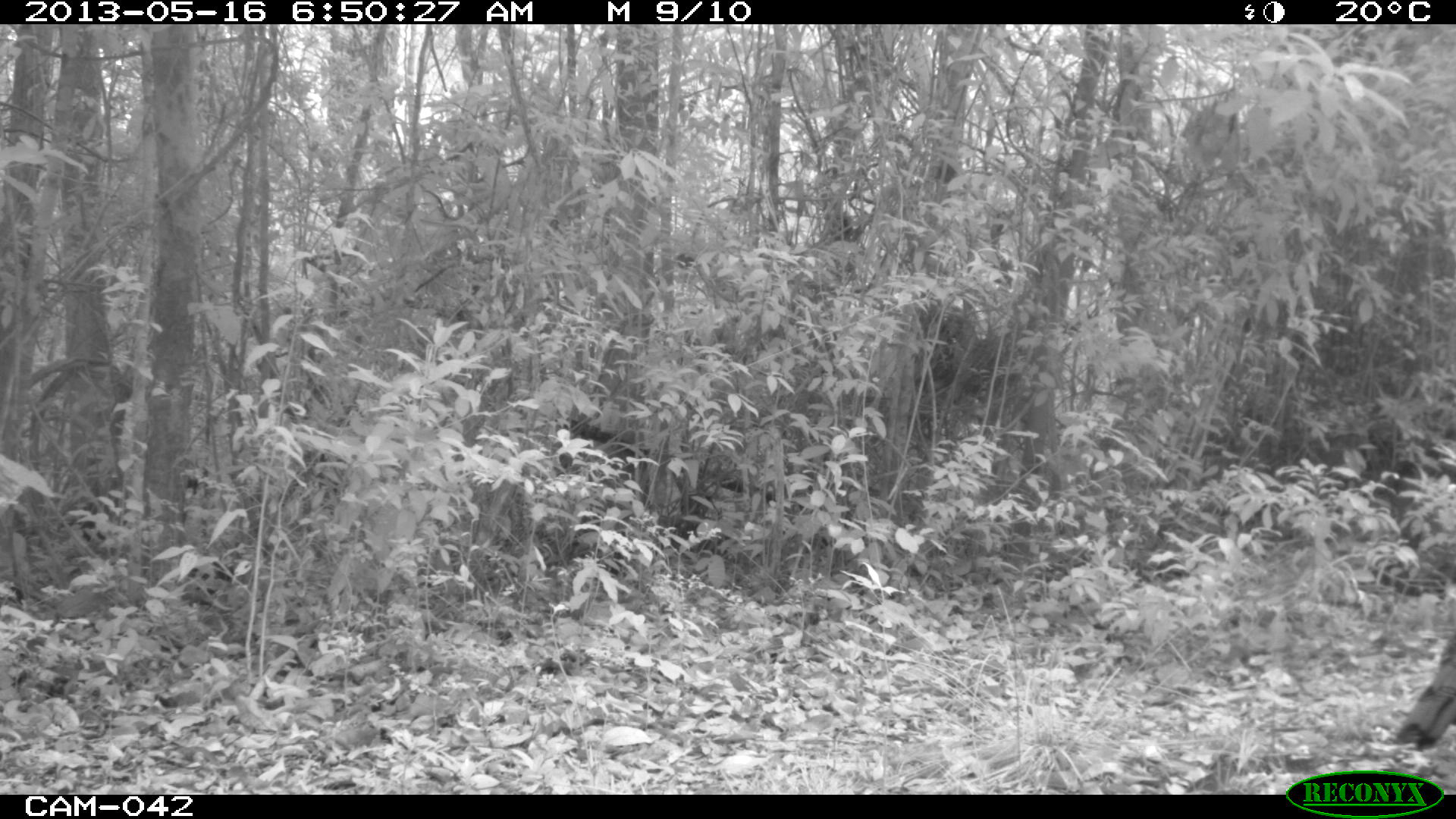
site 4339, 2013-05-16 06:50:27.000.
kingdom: Animalia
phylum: Chordata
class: Aves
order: Galliformes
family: Phasianidae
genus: Meleagris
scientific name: Meleagris ocellata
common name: ocellated turkey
Meleagris ocellata (ocellated turkey), count 1, sex male.